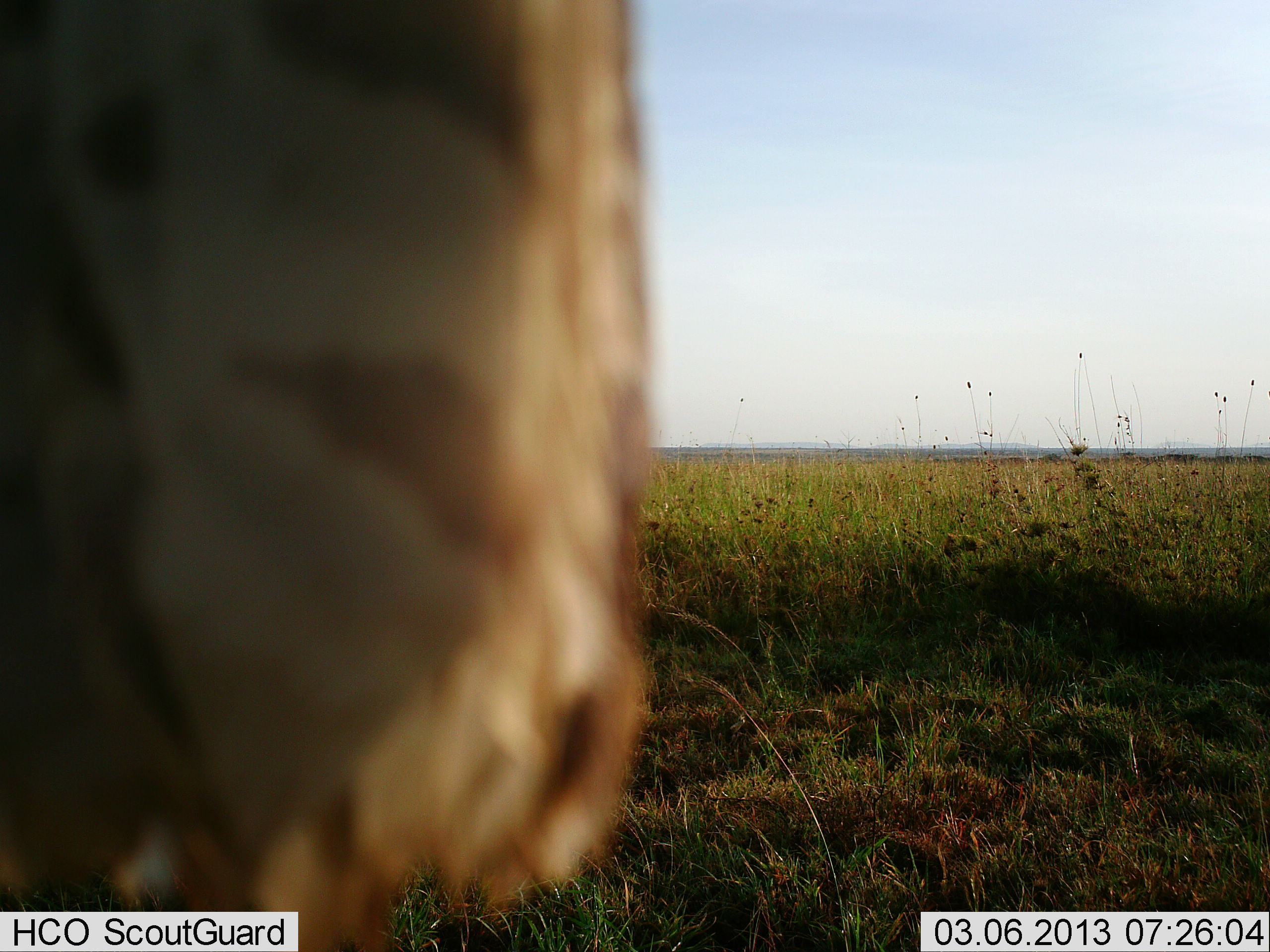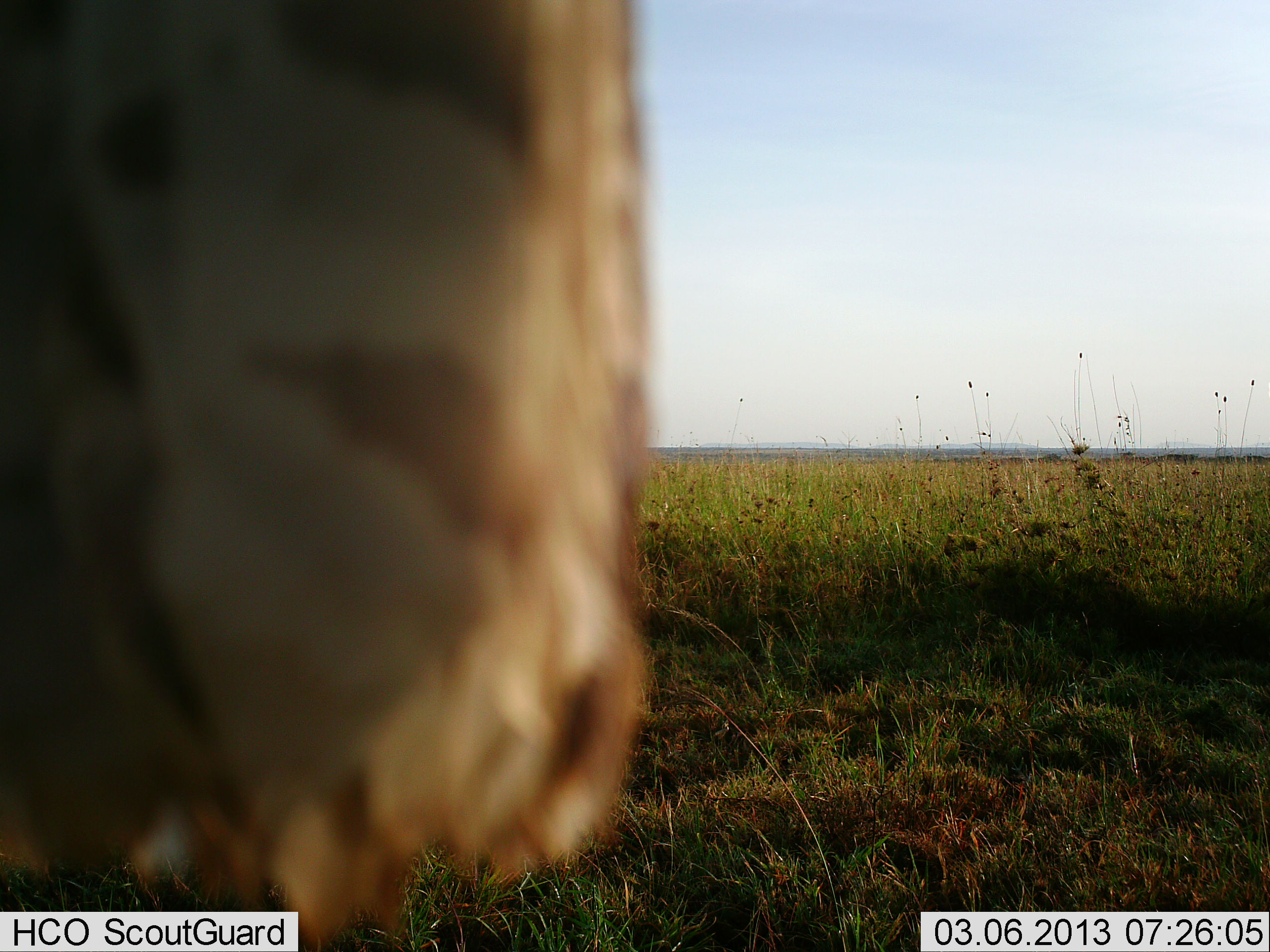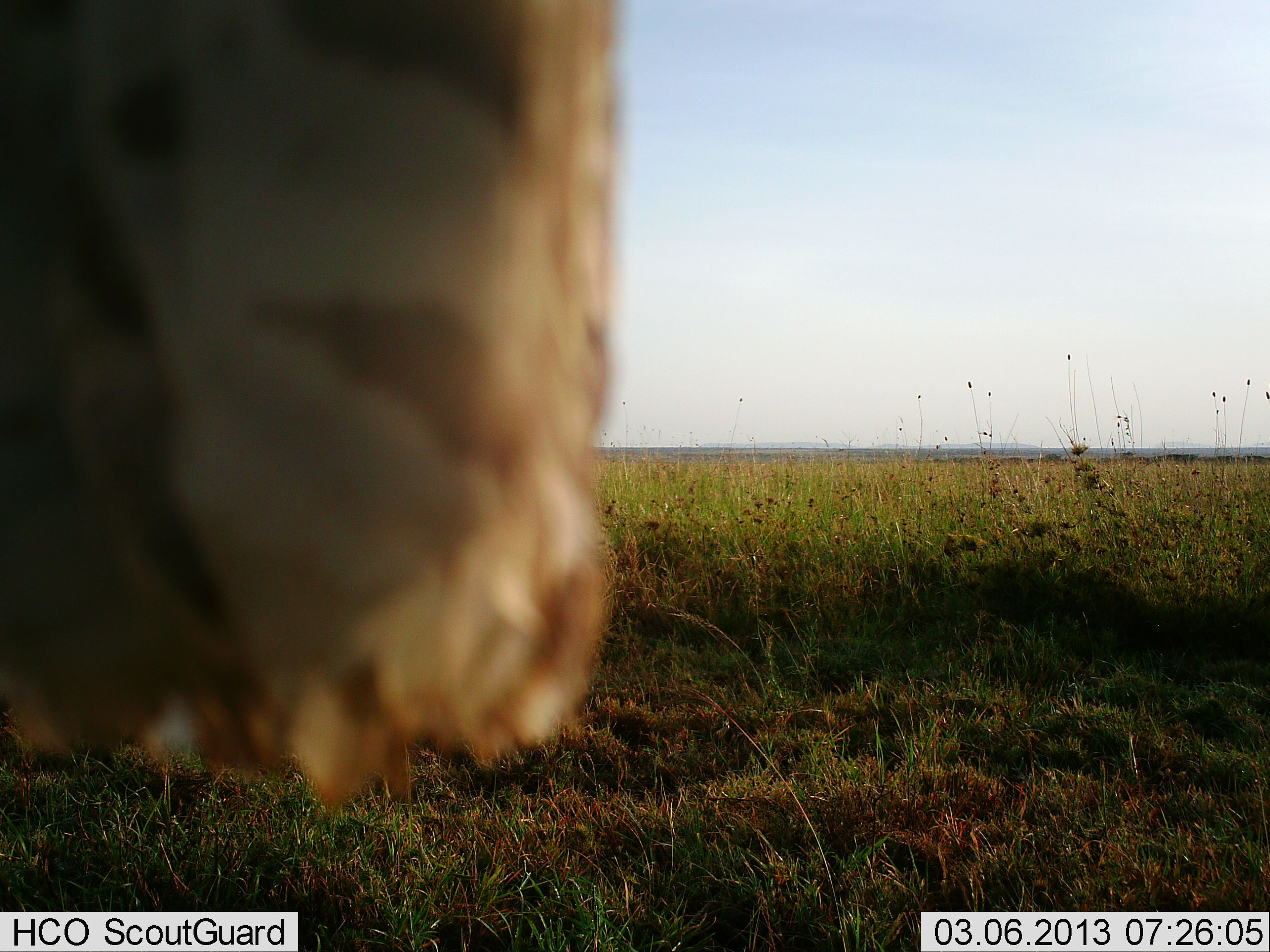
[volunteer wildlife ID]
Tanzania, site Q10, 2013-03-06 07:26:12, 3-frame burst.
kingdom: Animalia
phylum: Chordata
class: Aves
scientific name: Aves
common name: bird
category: otherbird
Otherbird (bird) (Aves), count 1. Behavior (volunteer vote fractions): standing 14%, resting 86%, moving 0%, interacting 0%. Young present (vote fraction): 0%. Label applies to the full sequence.